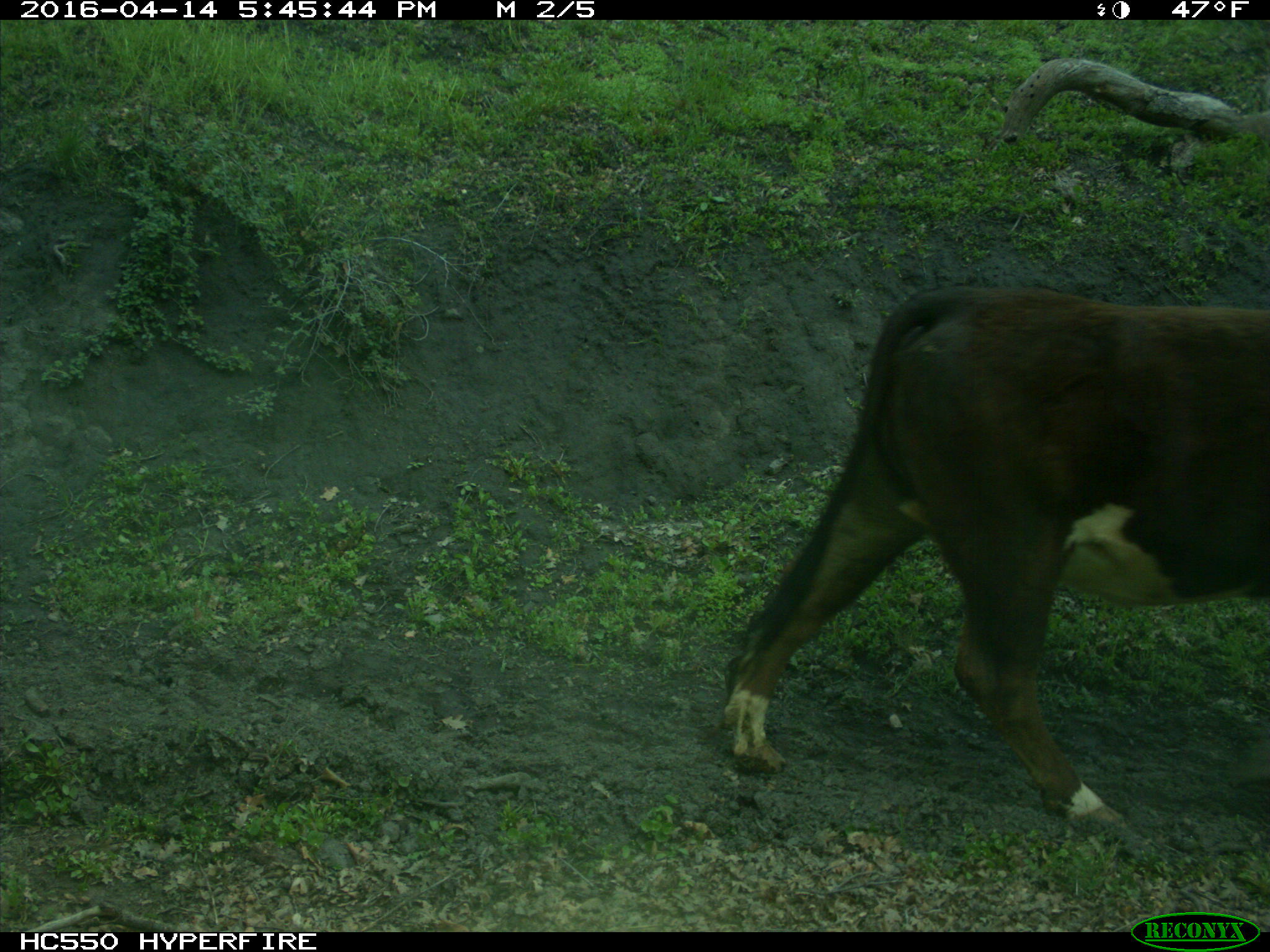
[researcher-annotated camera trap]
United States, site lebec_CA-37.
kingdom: Animalia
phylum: Chordata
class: Mammalia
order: Artiodactyla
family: Bovidae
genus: Bos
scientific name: Bos taurus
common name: domestic cow